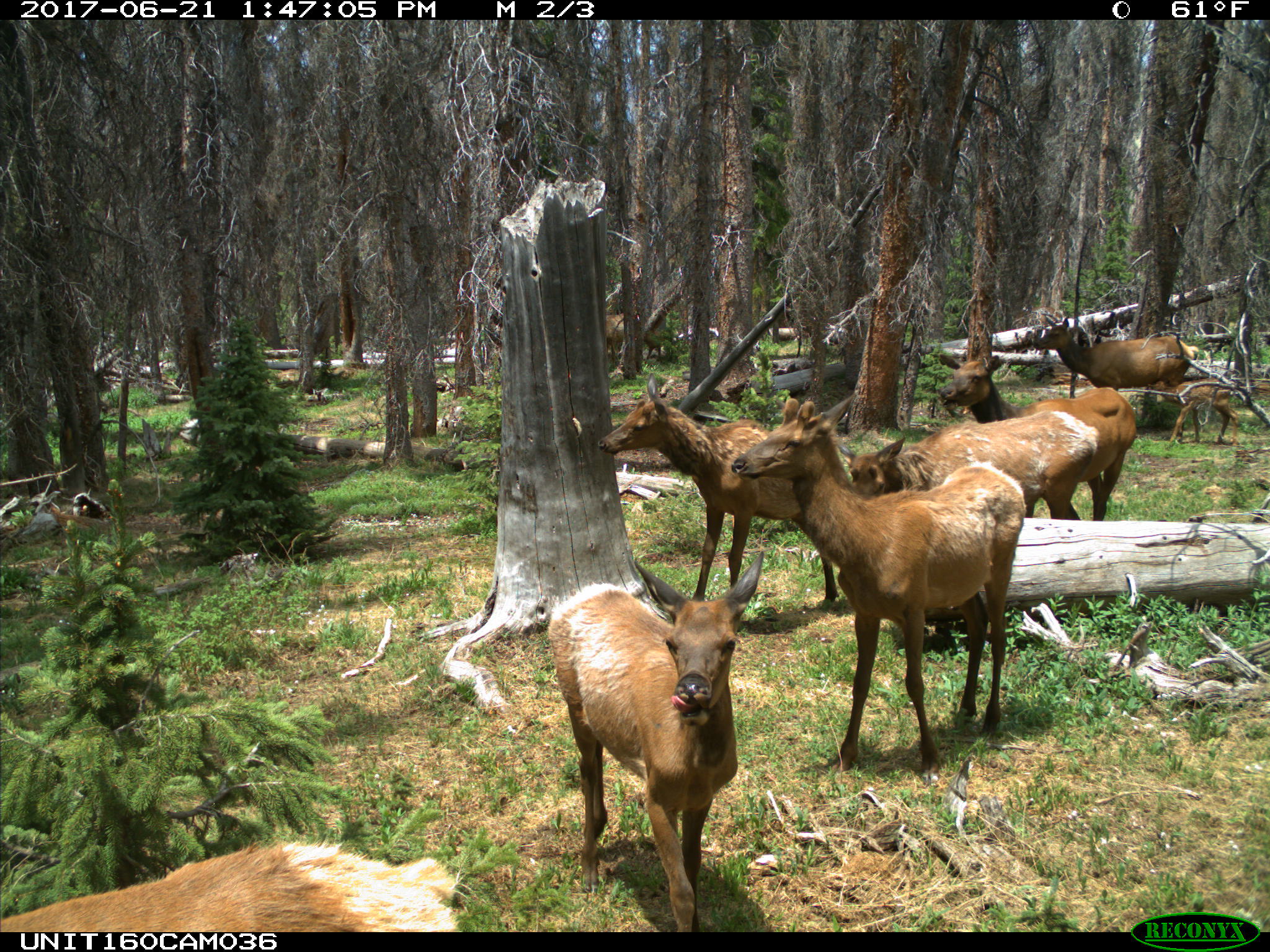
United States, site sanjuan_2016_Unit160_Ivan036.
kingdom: Animalia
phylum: Chordata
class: Mammalia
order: Artiodactyla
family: Cervidae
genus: Cervus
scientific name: Cervus elaphus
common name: red deer